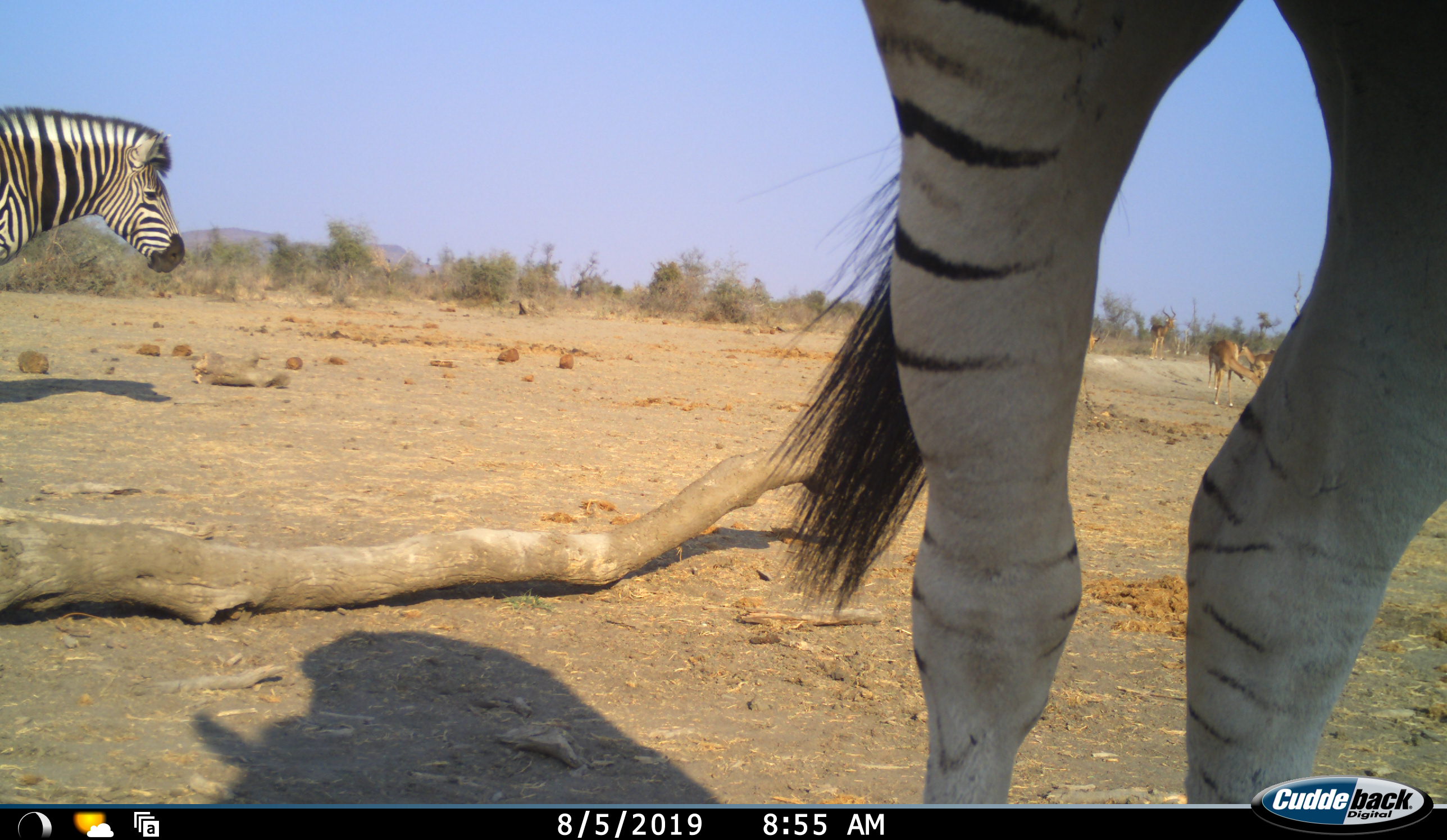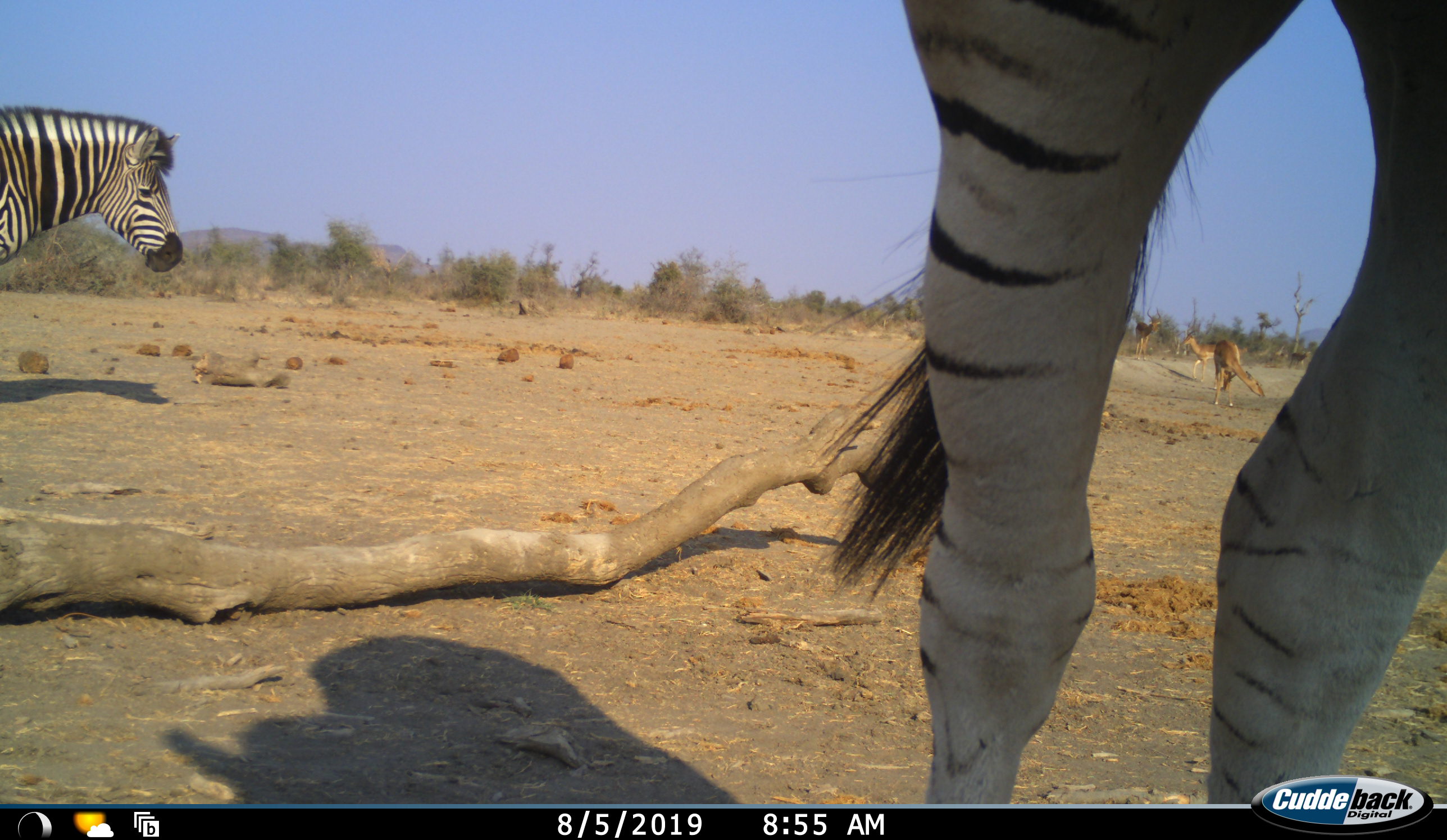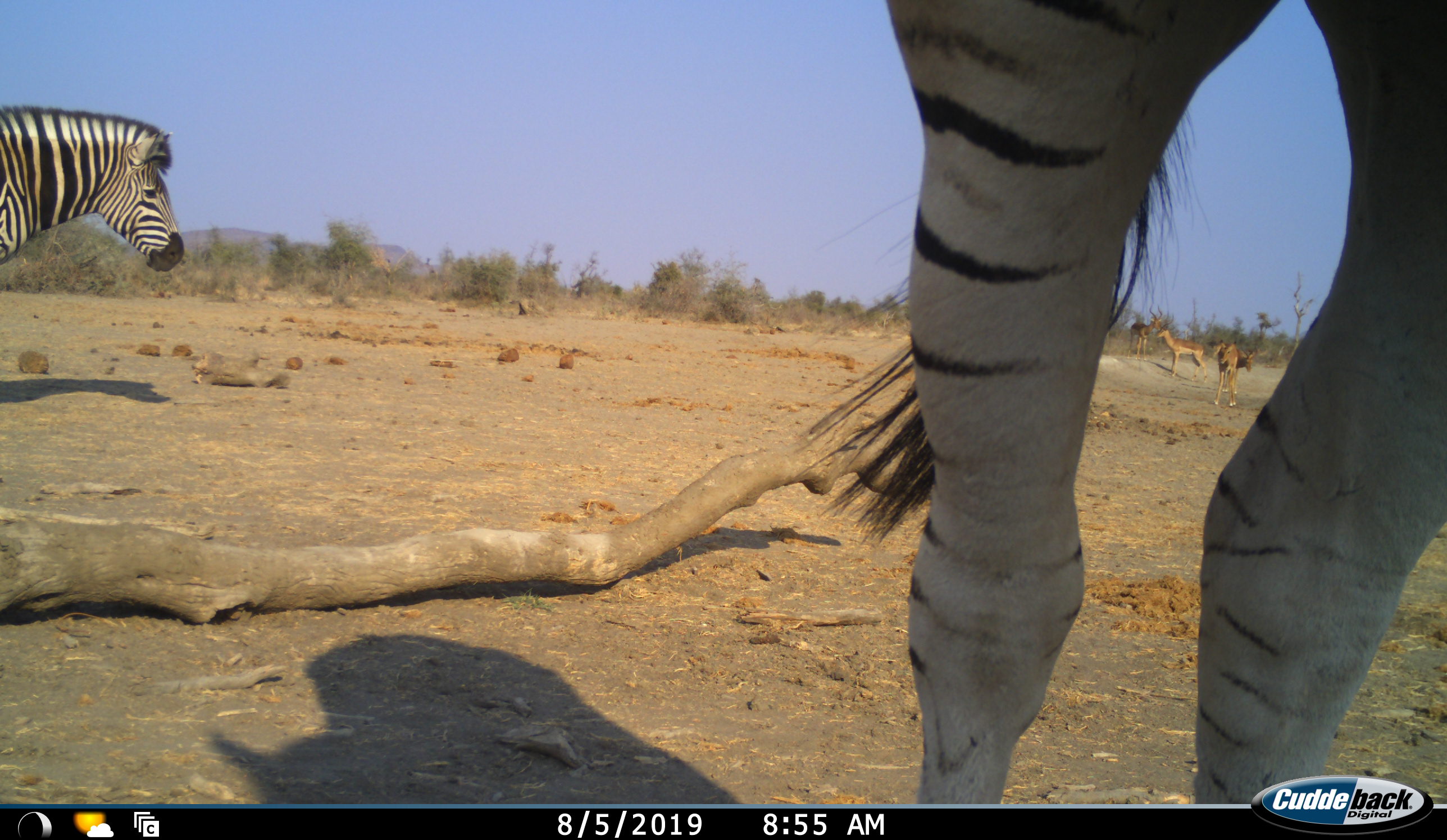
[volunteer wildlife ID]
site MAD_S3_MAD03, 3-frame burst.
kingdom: Animalia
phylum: Chordata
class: Mammalia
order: Artiodactyla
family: Bovidae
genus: Aepyceros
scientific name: Aepyceros melampus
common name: impala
Impala (Aepyceros melampus), count 4. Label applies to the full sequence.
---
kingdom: Animalia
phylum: Chordata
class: Mammalia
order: Perissodactyla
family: Equidae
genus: Equus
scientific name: Equus quagga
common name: plains zebra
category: zebraplains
Zebraplains (plains zebra) (Equus quagga), count 2. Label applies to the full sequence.